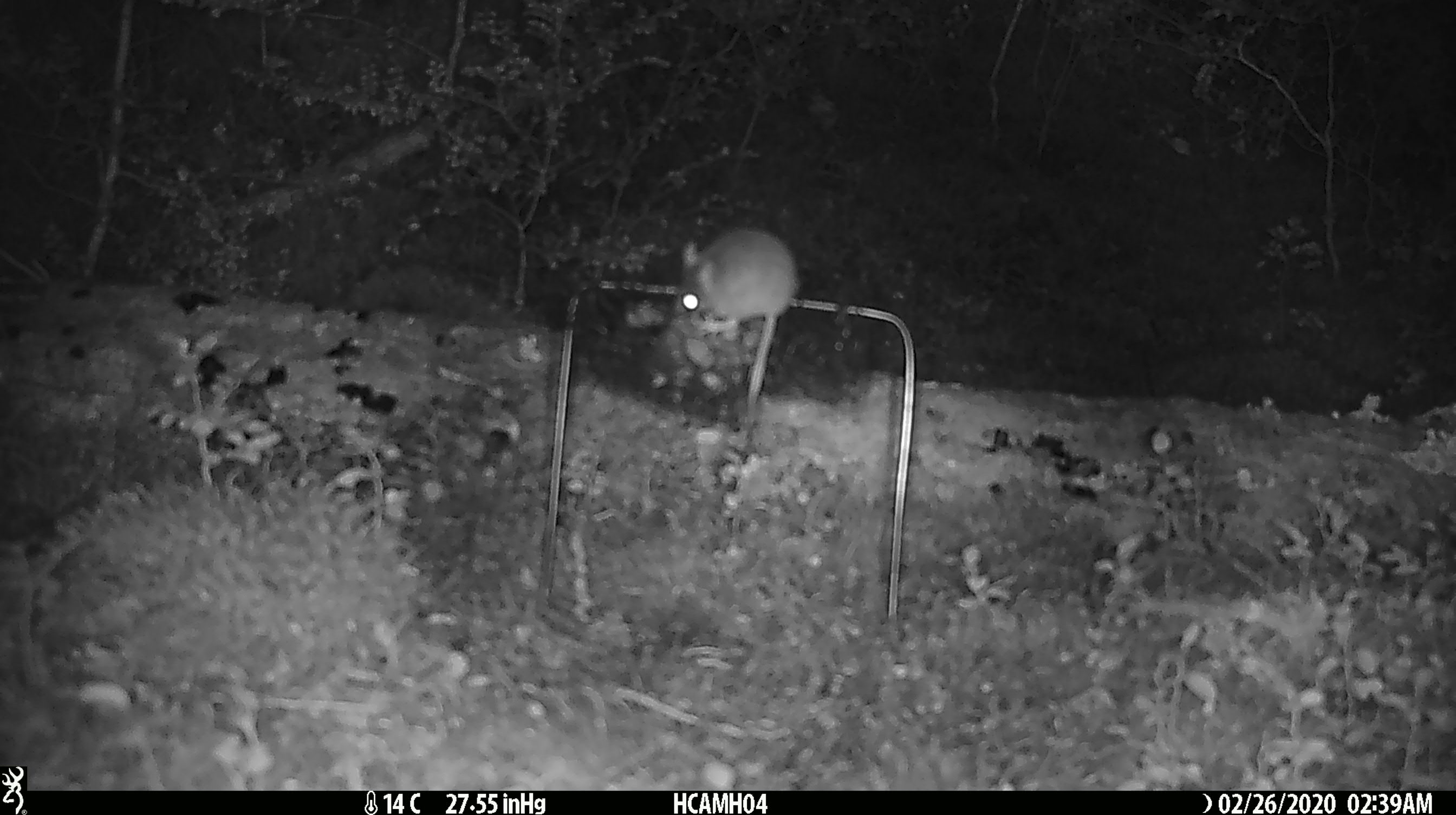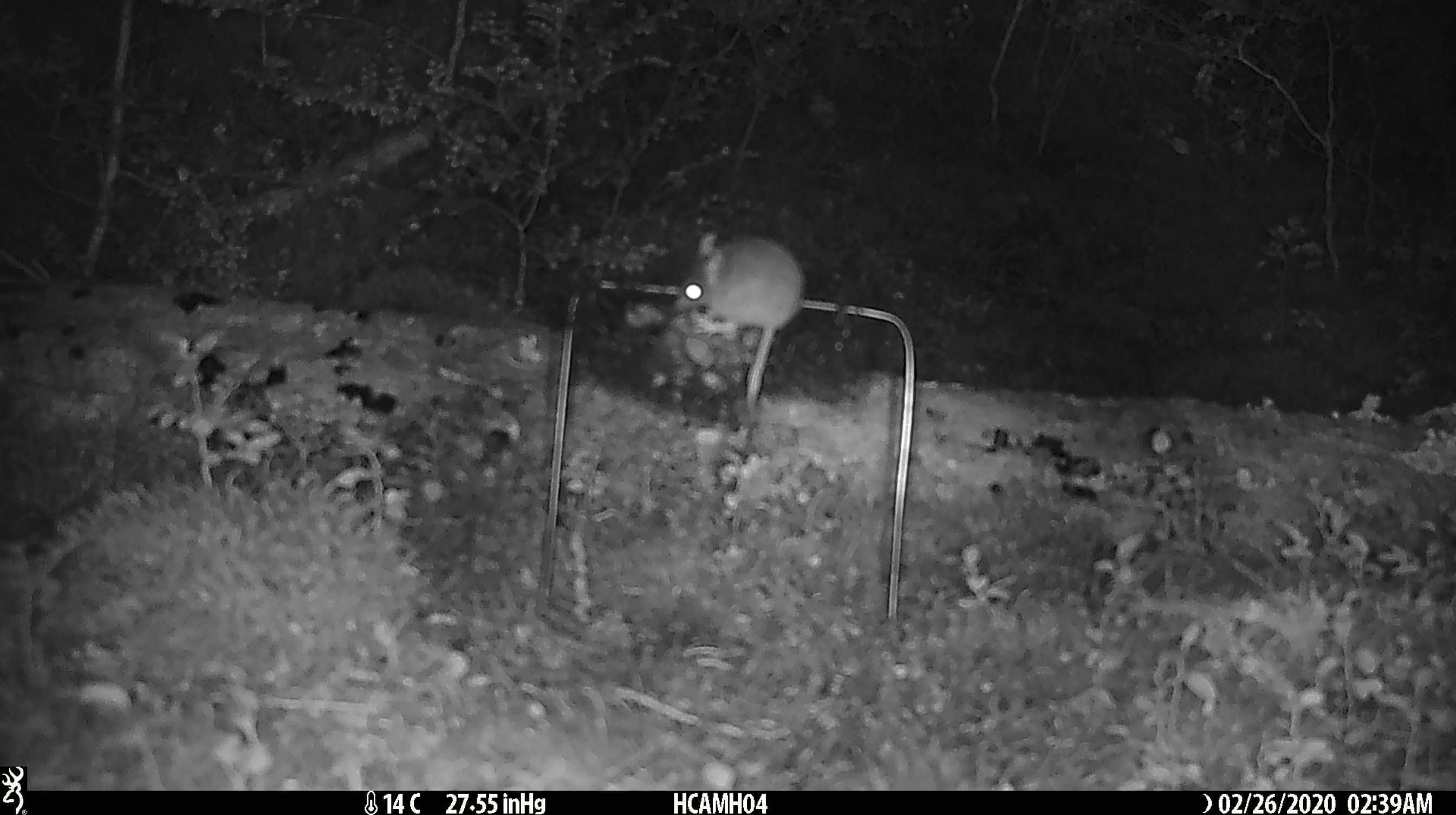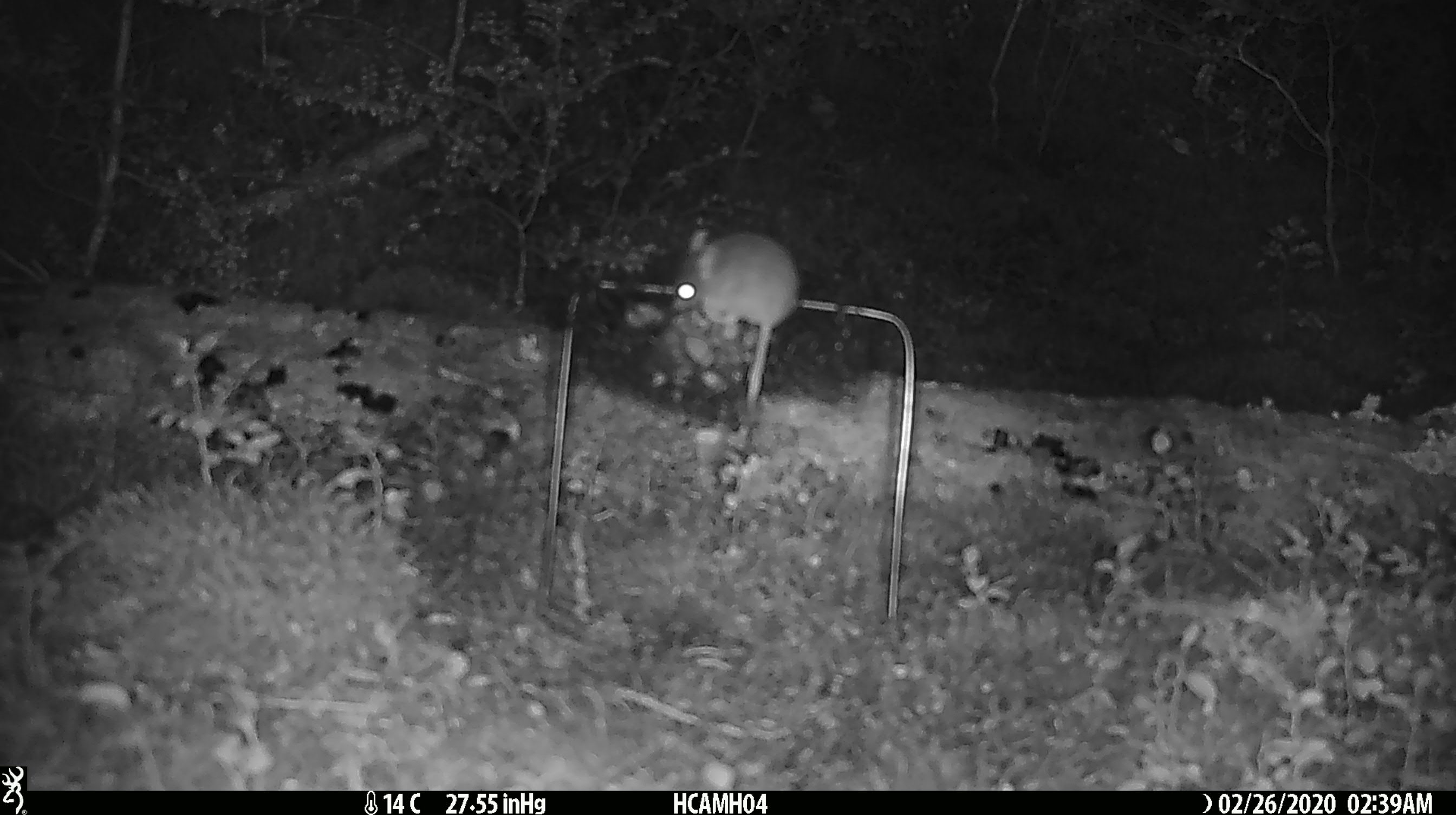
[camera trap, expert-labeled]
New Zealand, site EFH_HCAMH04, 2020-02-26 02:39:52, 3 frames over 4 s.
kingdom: Animalia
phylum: Chordata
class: Mammalia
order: Rodentia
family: Muridae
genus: Mus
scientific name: Mus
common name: mouse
Mouse (Mus).